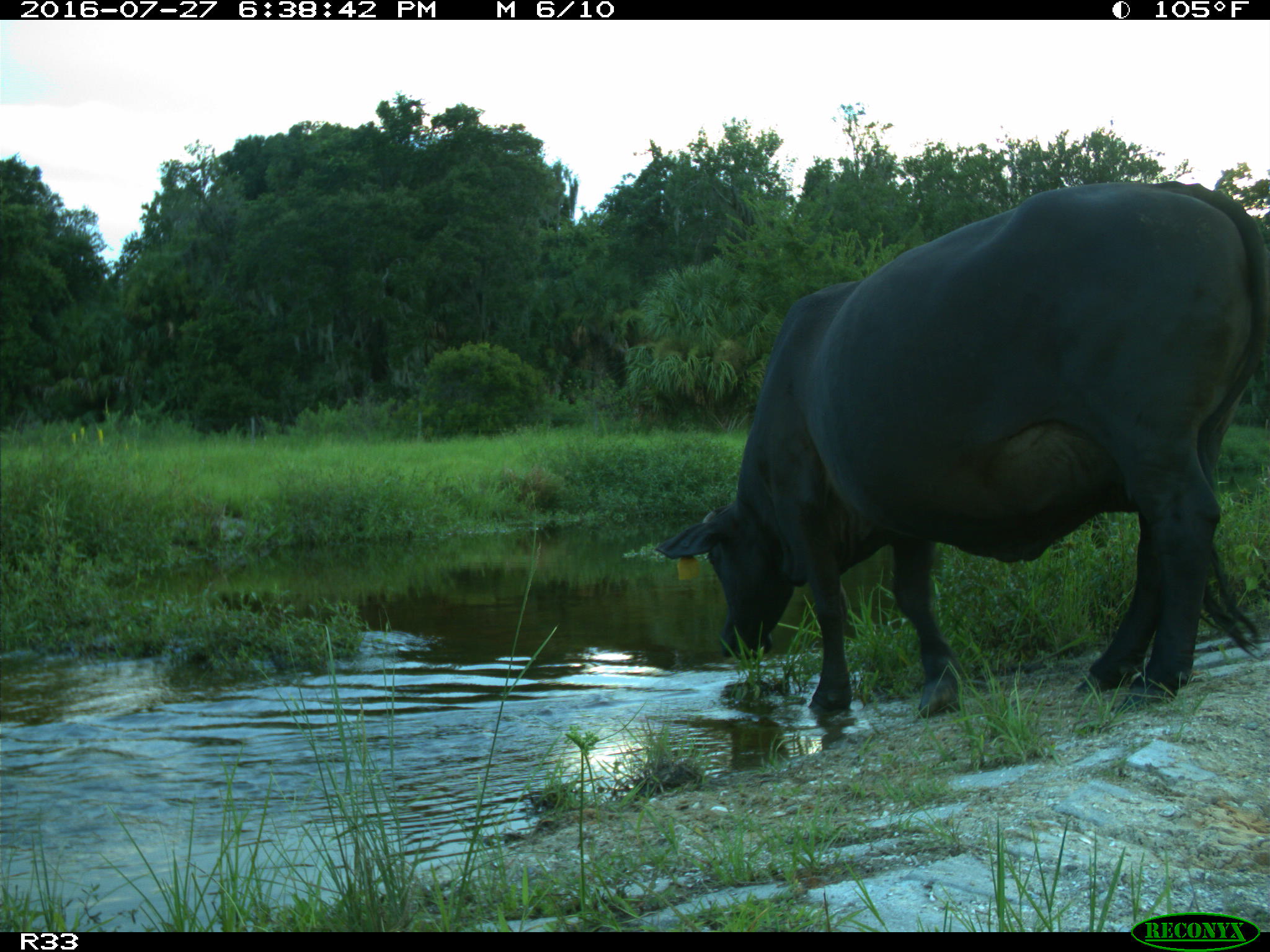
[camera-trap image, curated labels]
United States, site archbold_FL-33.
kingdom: Animalia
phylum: Chordata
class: Mammalia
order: Artiodactyla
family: Bovidae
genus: Bos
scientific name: Bos taurus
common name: domestic cow